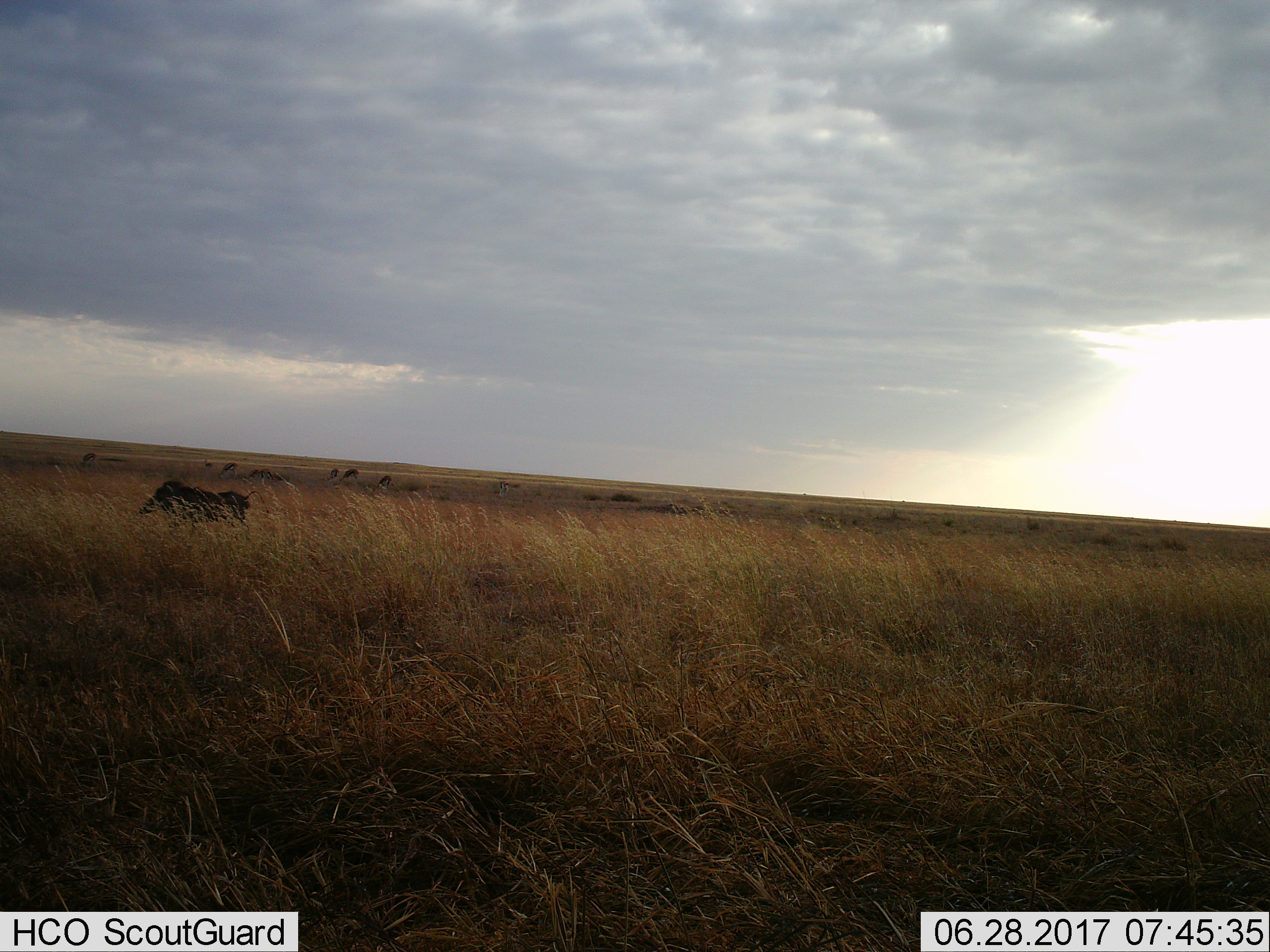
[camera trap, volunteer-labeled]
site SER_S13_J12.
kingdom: Animalia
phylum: Chordata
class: Mammalia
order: Artiodactyla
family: Suidae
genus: Phacochoerus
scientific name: Phacochoerus africanus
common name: warthog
Warthog (Phacochoerus africanus), count 1. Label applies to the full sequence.